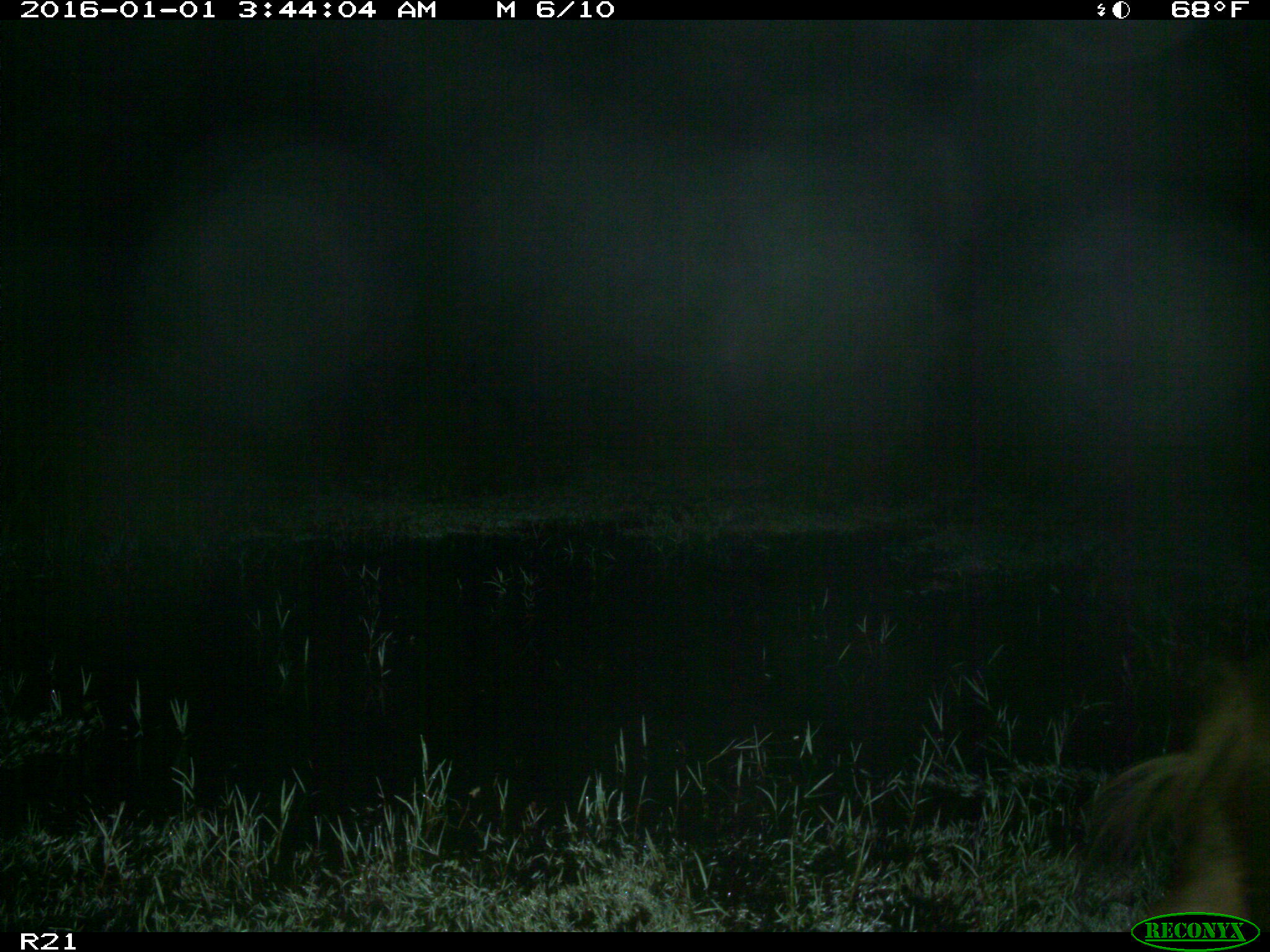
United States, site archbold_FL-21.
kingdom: Animalia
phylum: Chordata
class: Mammalia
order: Artiodactyla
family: Suidae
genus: Sus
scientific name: Sus scrofa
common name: wild boar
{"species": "Sus scrofa (wild boar)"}